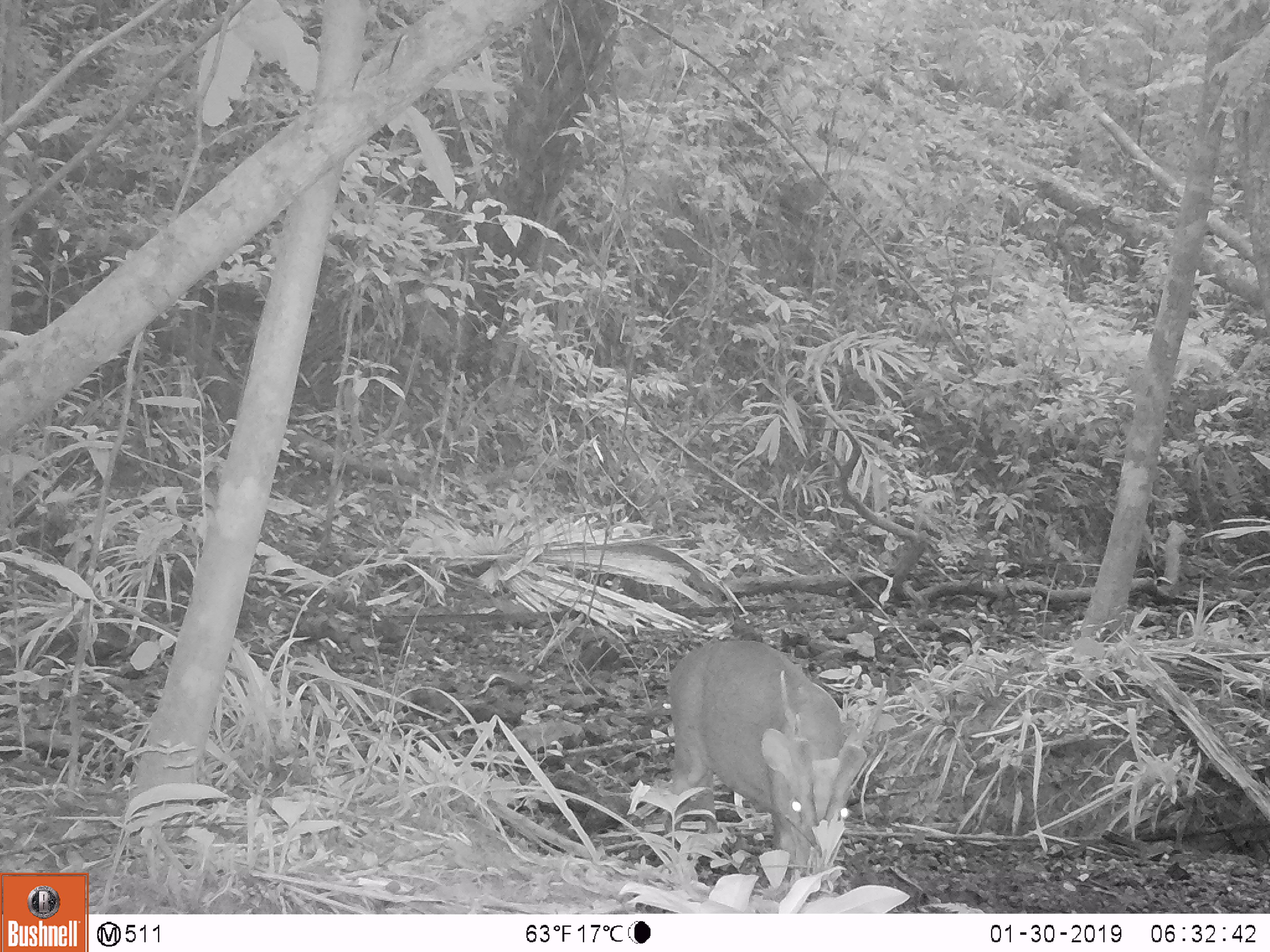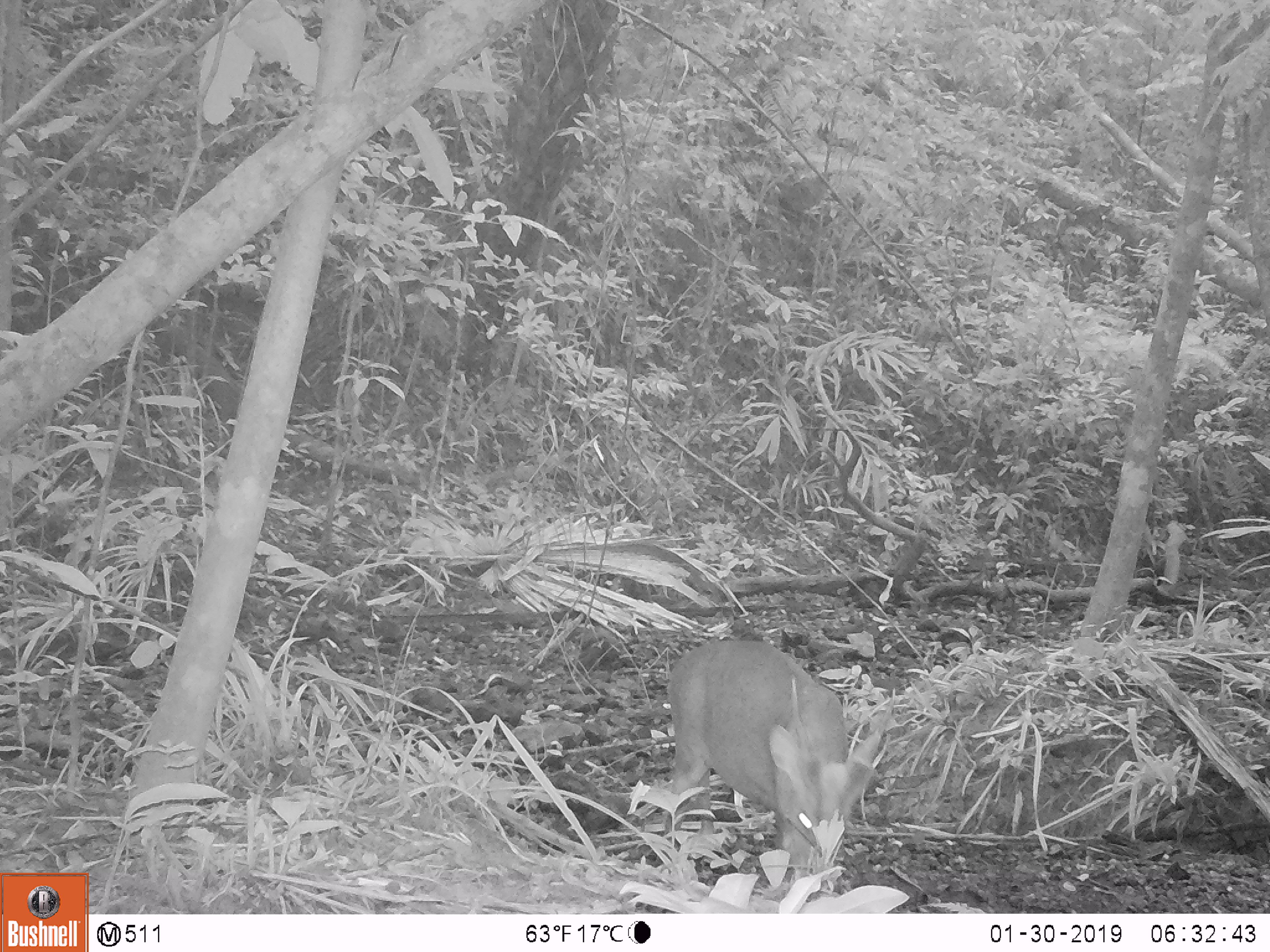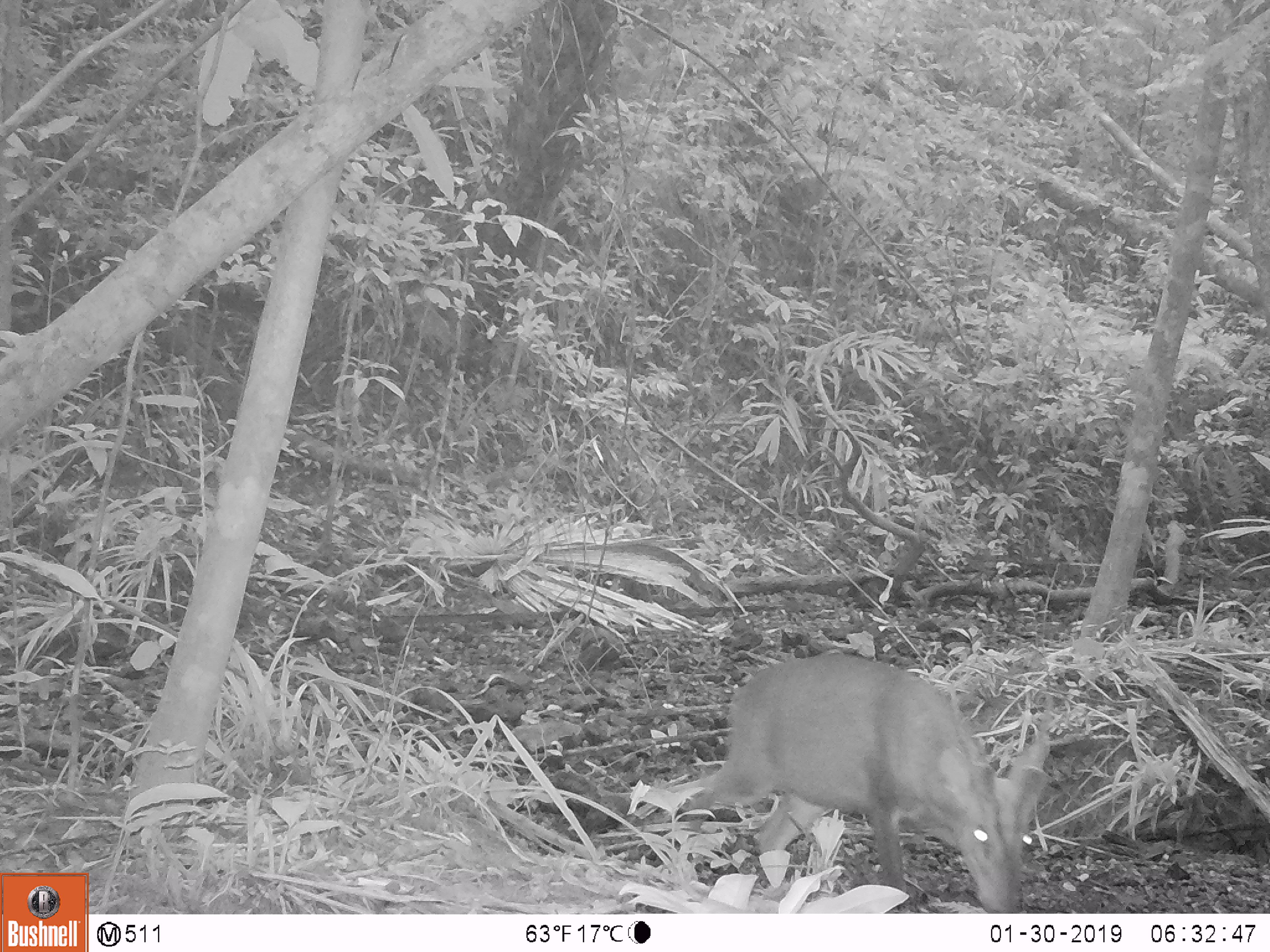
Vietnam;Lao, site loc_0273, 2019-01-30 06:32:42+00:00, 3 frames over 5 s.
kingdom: Animalia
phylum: Chordata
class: Mammalia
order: Artiodactyla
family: Cervidae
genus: Muntiacus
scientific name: Muntiacus vuquangensis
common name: large-antlered muntjac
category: large antlered muntjac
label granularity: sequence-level